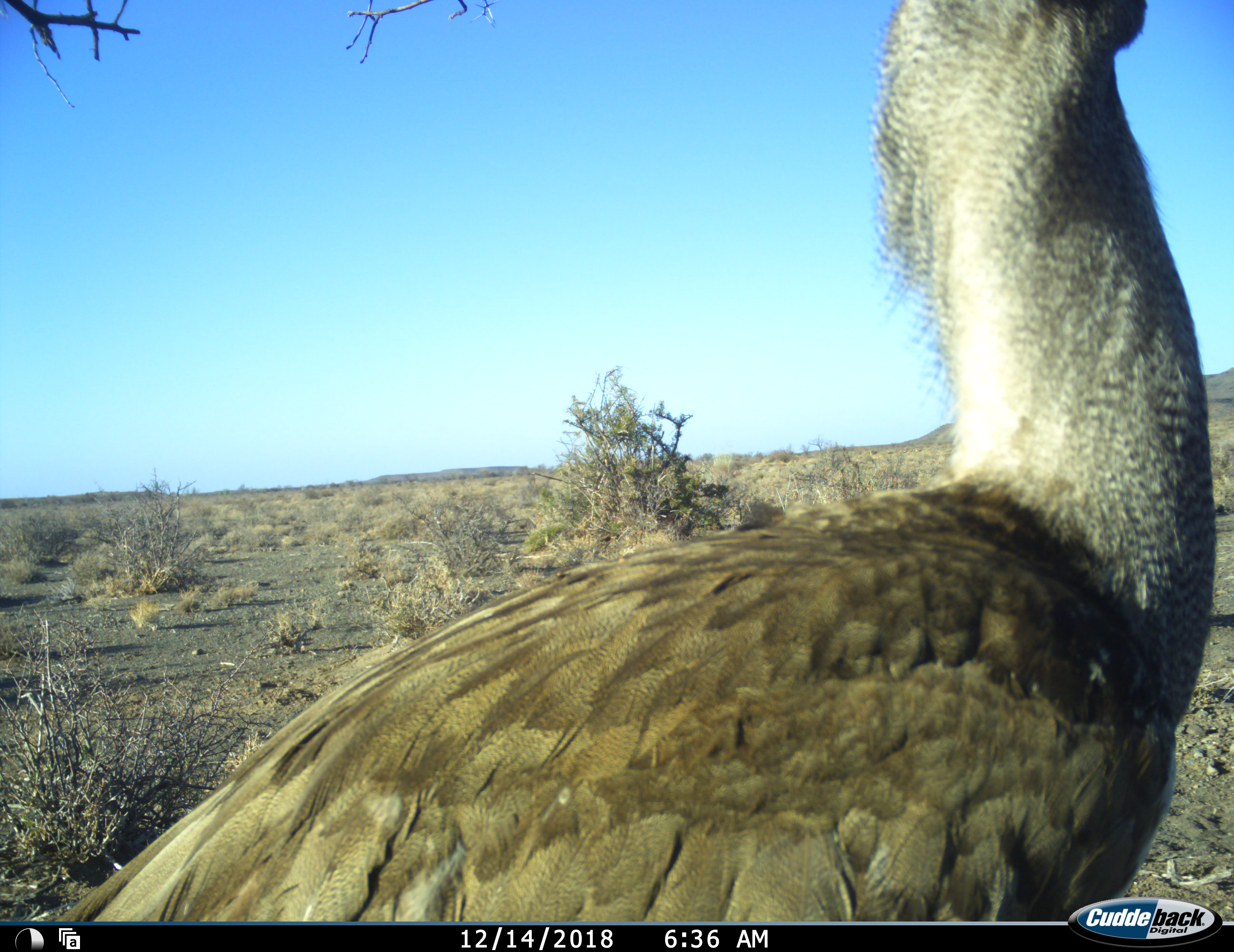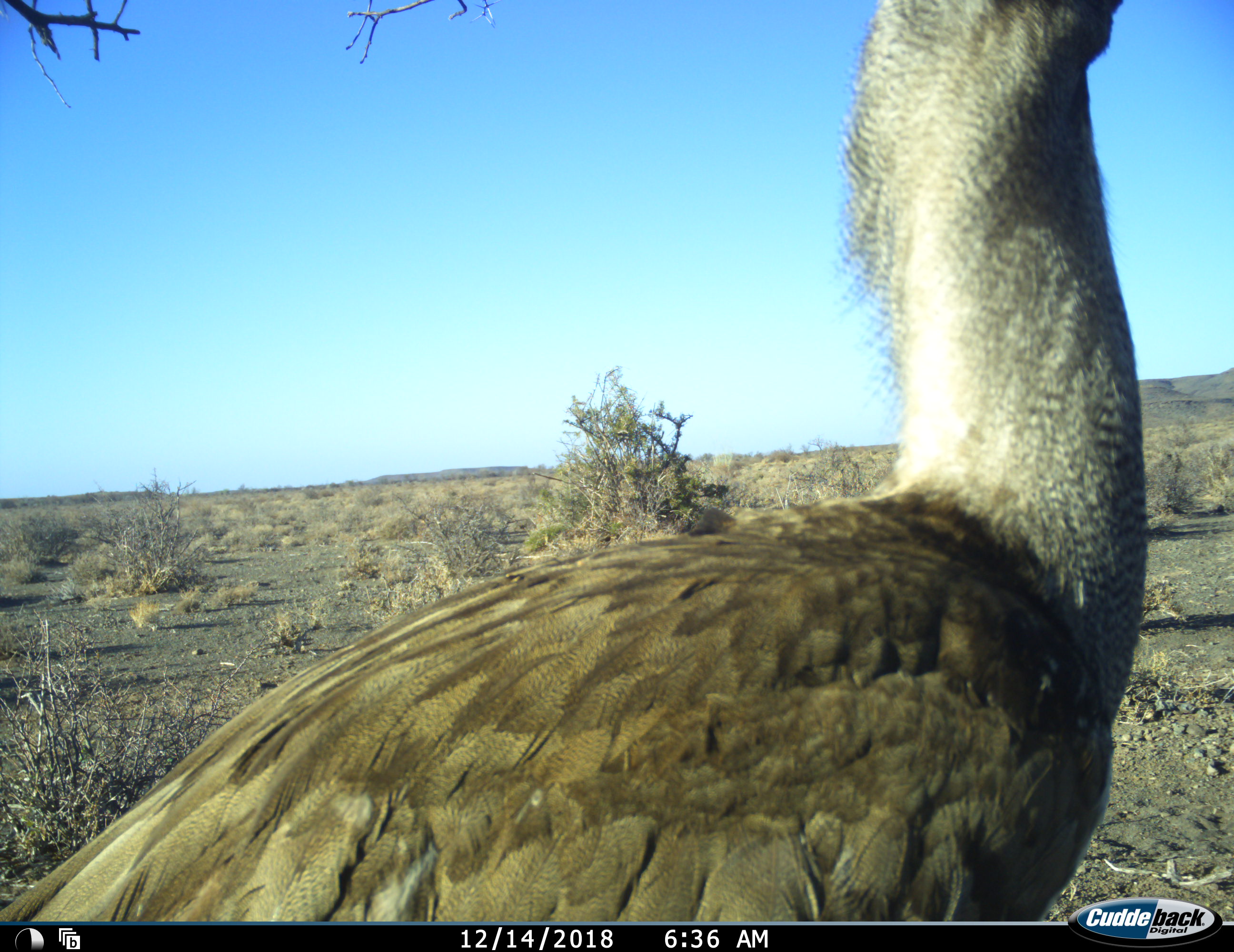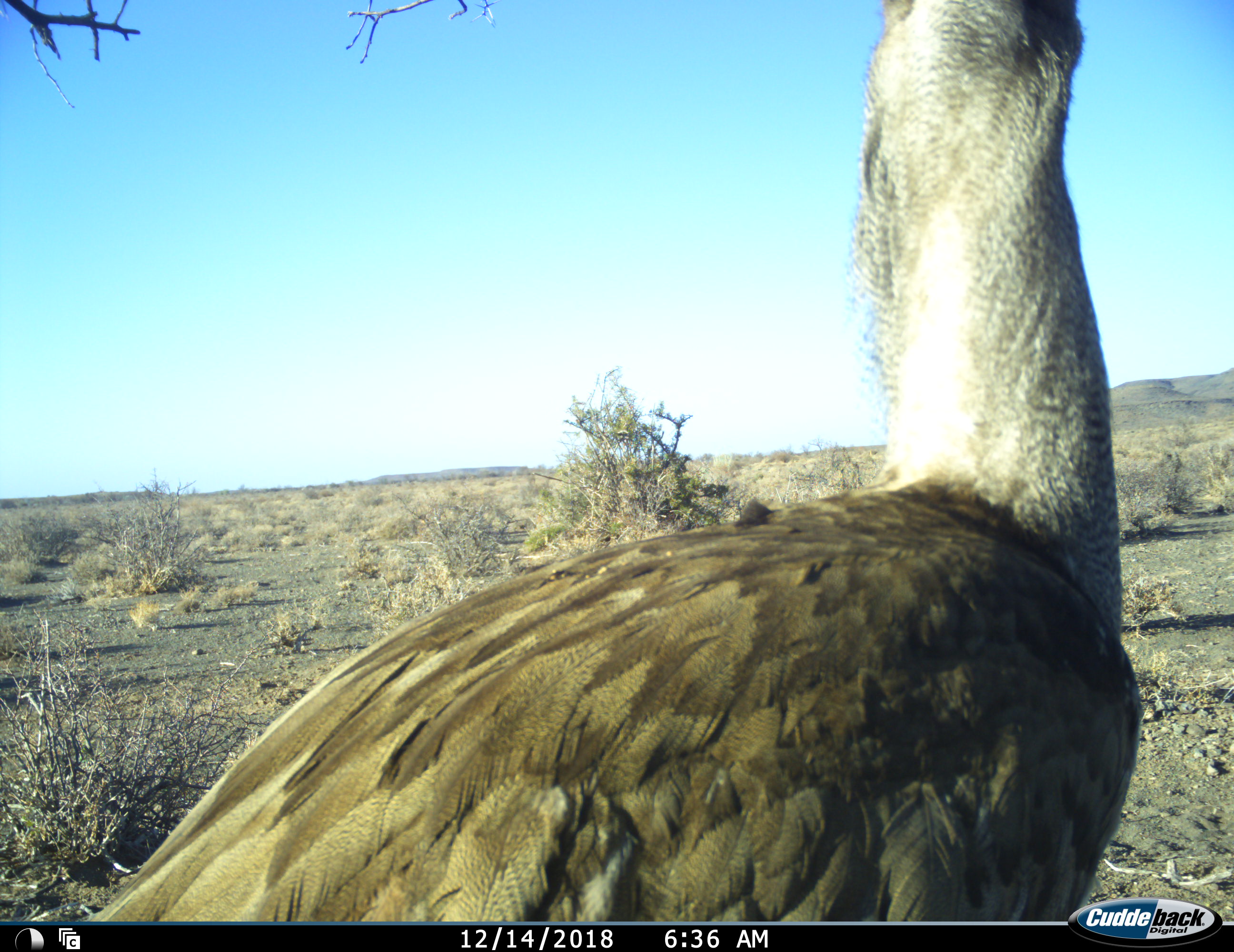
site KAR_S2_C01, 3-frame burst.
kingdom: Animalia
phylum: Chordata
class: Aves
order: Otidiformes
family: Otididae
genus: Ardeotis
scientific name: Ardeotis kori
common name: kori bustard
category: bustardkori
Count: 1.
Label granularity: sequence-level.